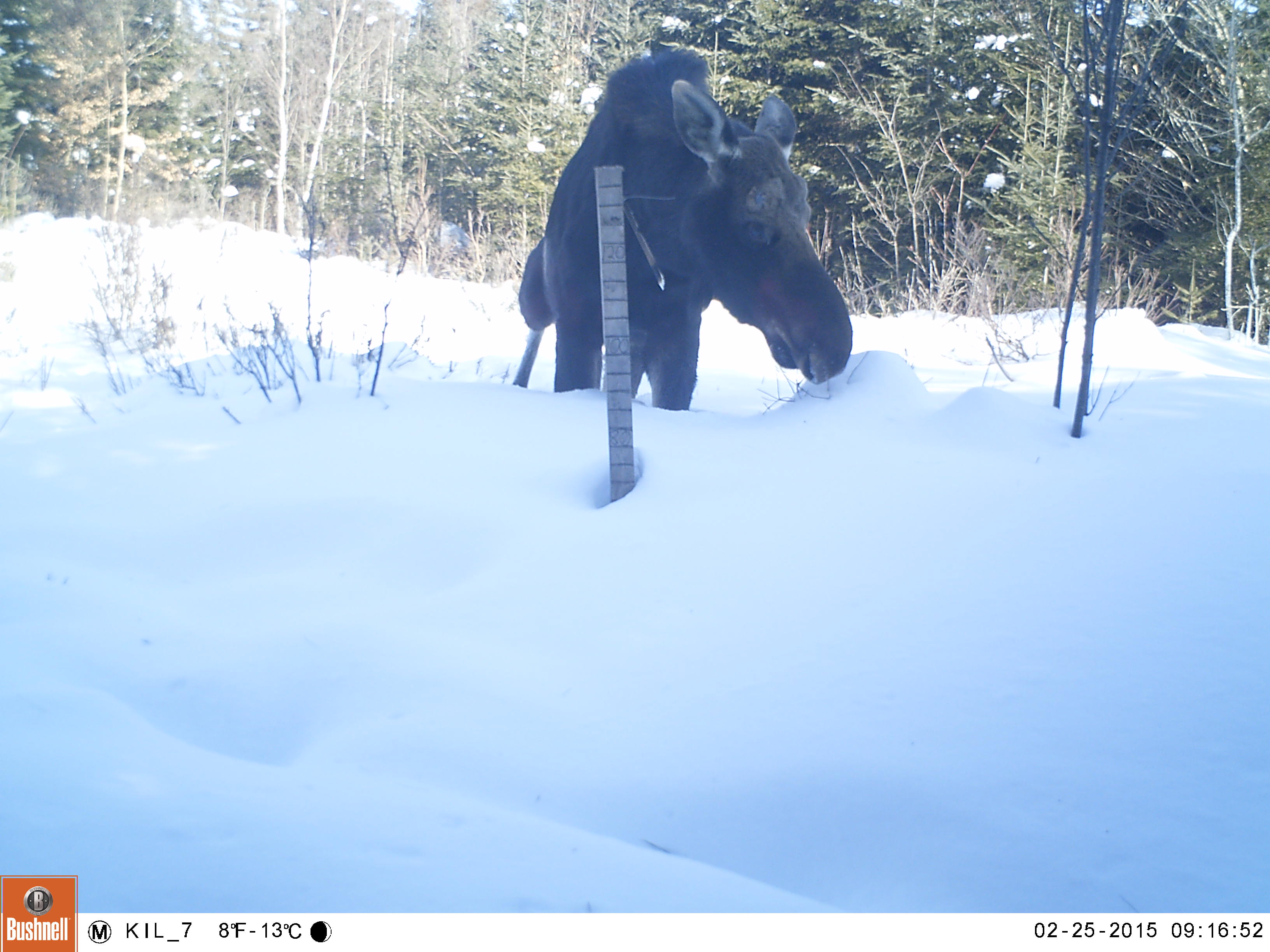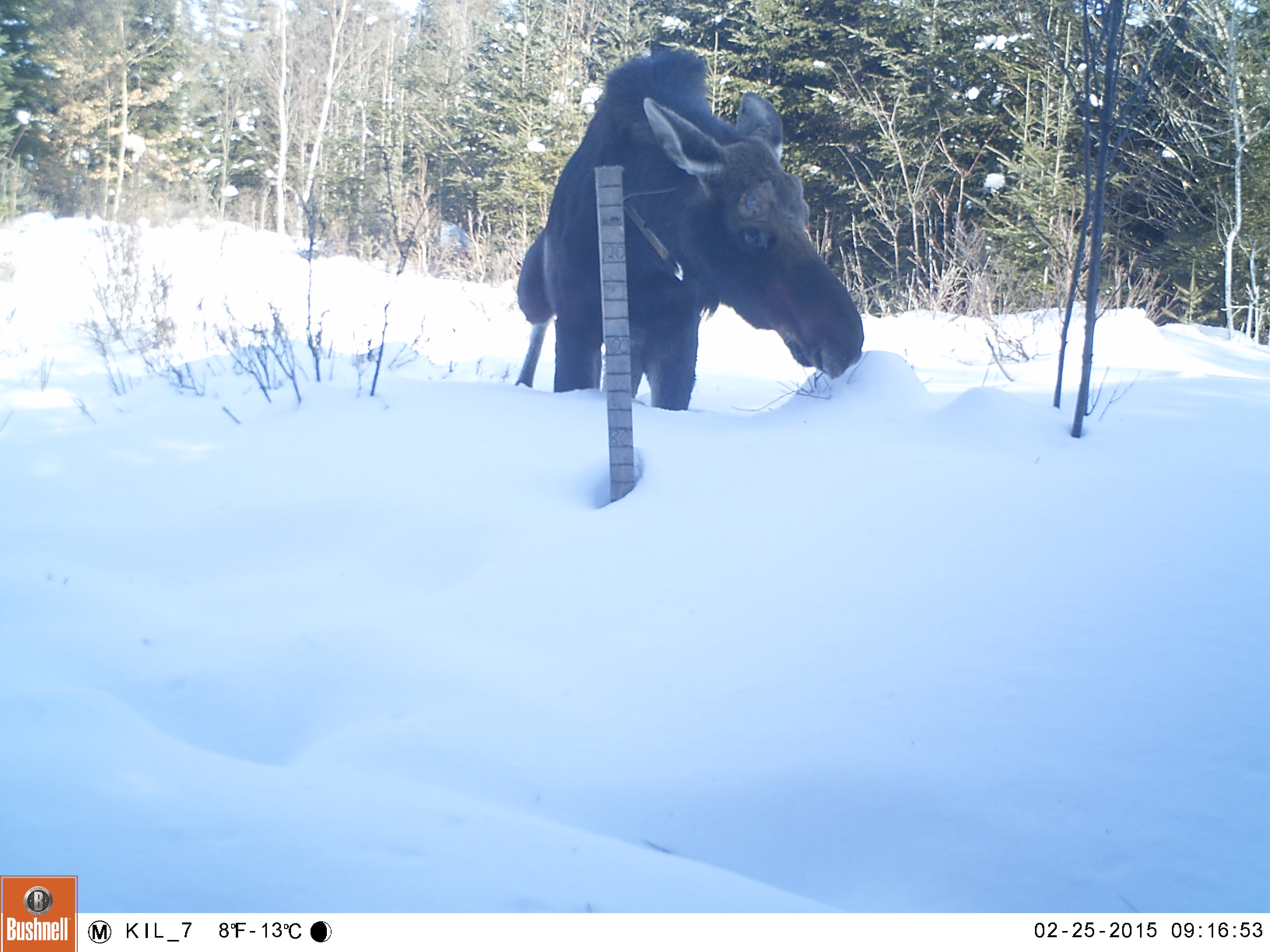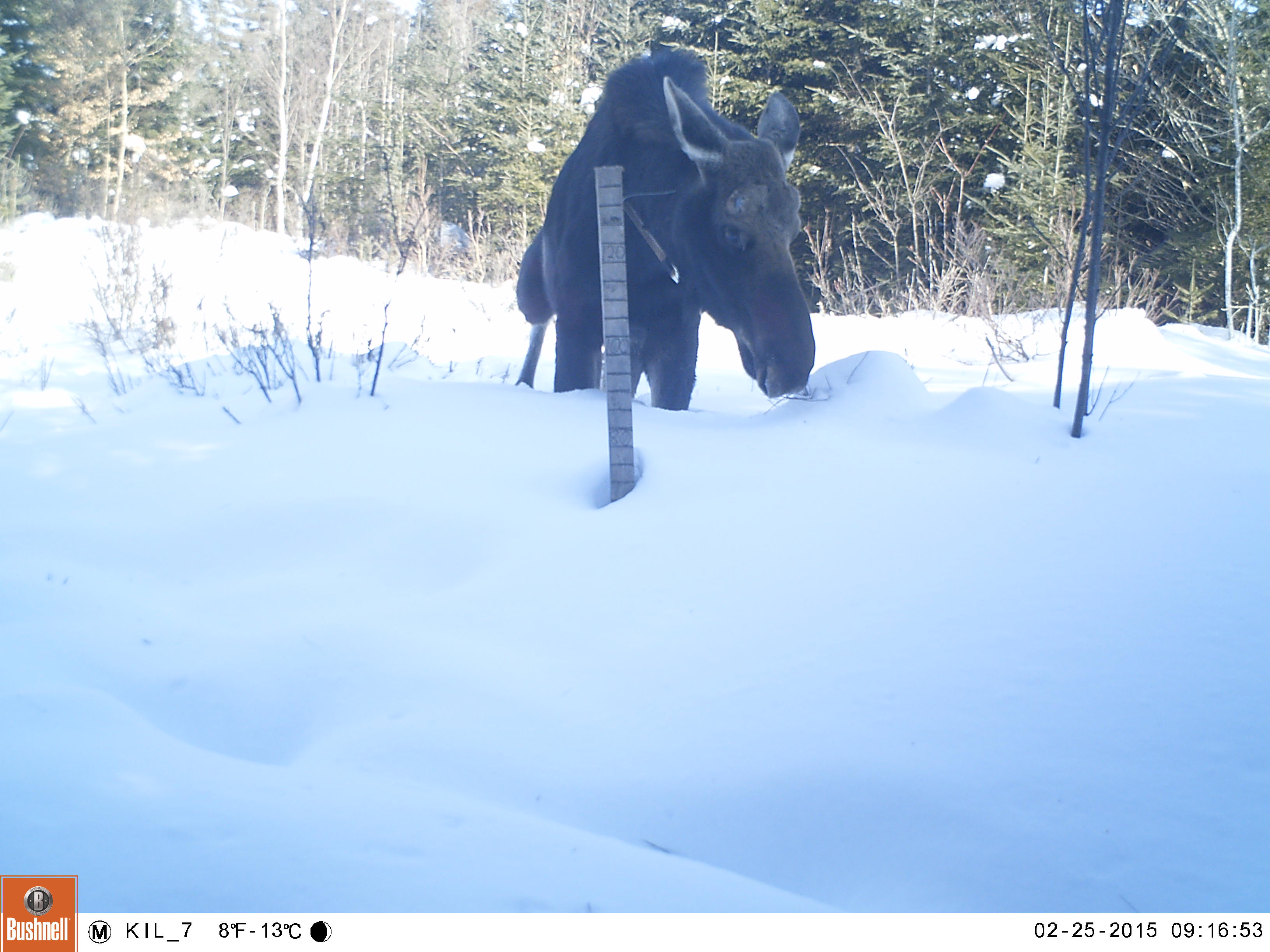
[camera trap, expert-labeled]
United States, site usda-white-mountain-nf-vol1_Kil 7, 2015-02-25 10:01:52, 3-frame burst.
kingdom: Animalia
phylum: Chordata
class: Mammalia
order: Artiodactyla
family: Cervidae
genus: Alces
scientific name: Alces alces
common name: moose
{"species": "moose (Alces alces)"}